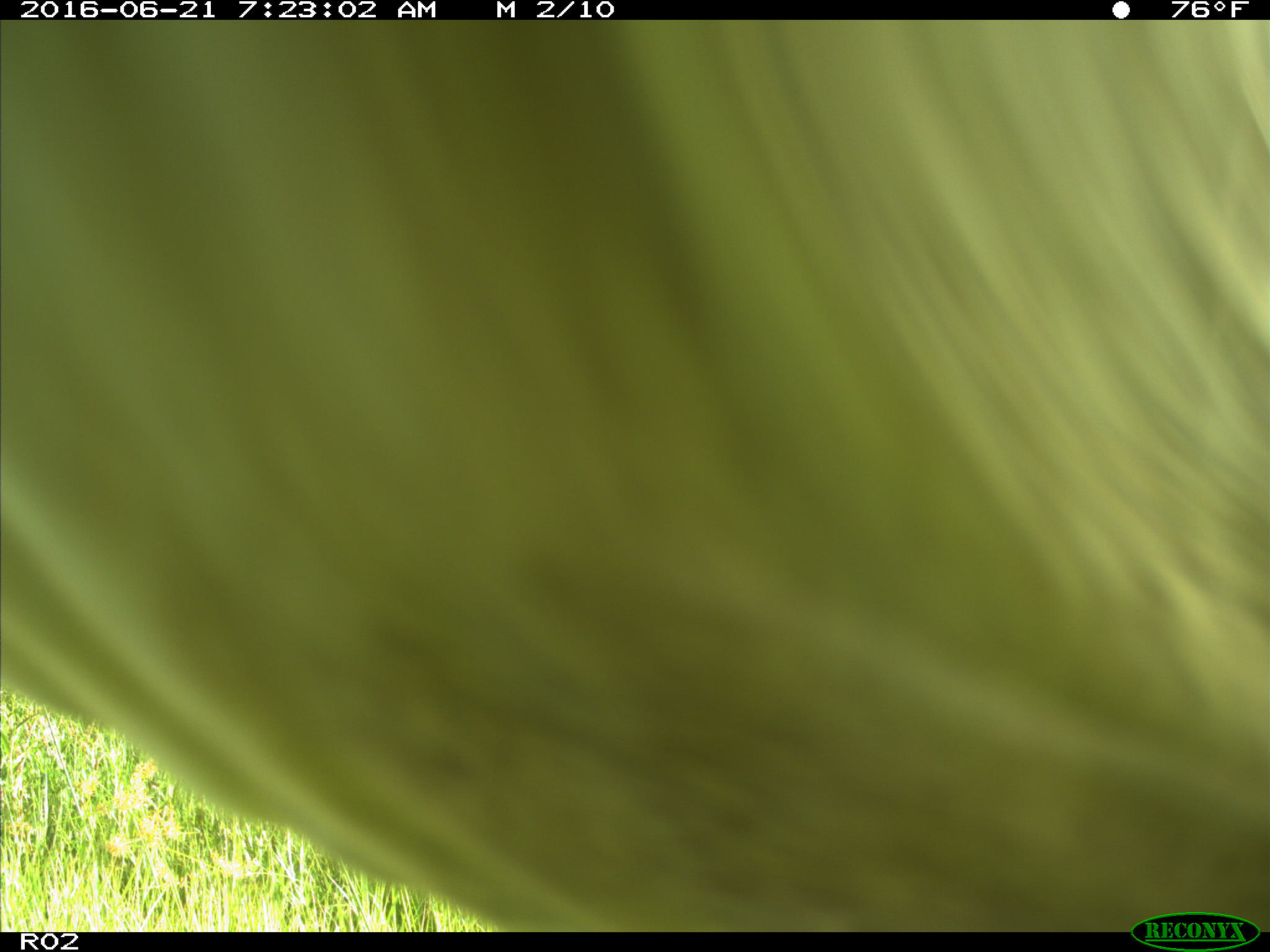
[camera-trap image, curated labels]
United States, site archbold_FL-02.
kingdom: Animalia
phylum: Chordata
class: Mammalia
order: Artiodactyla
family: Bovidae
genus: Bos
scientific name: Bos taurus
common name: domestic cow